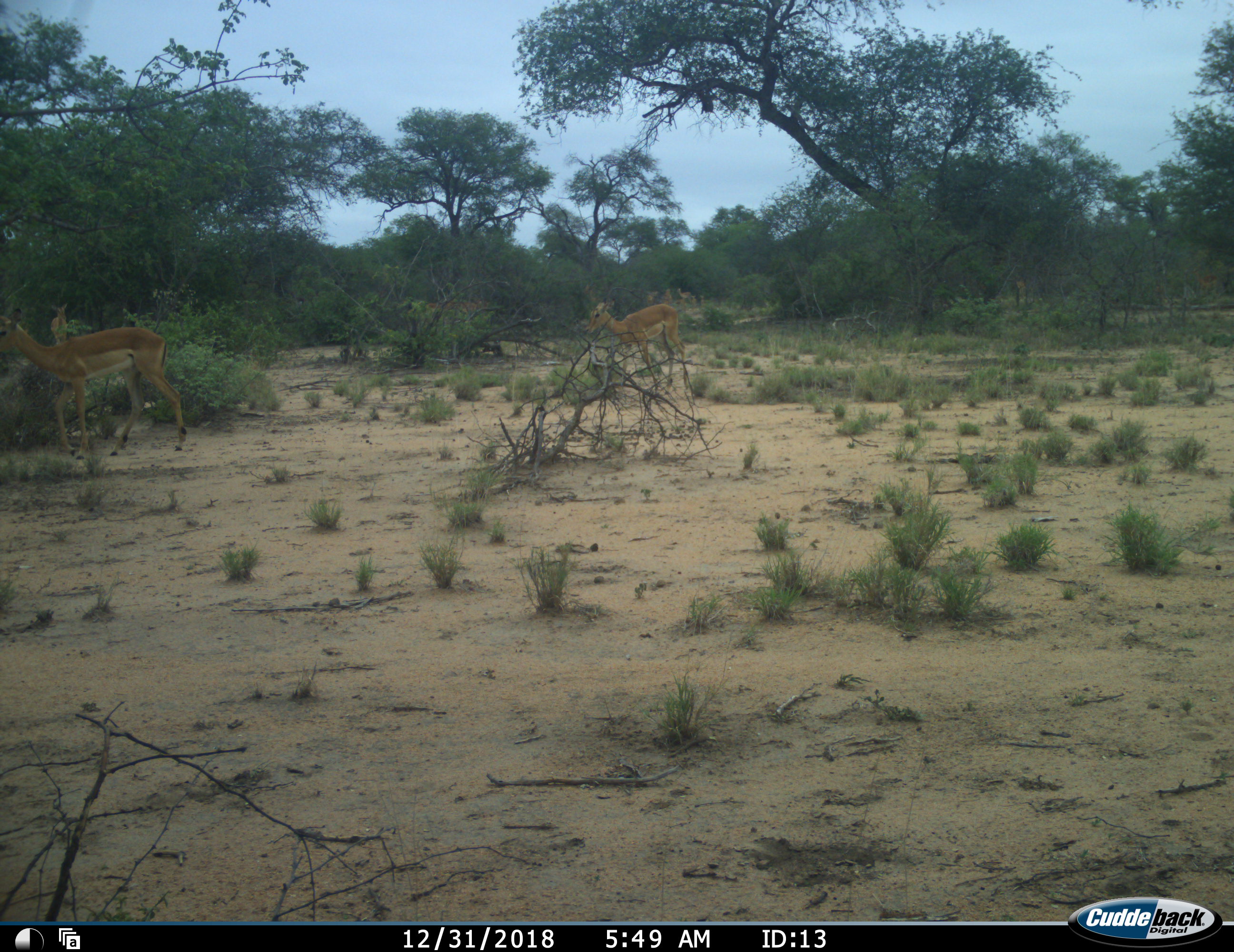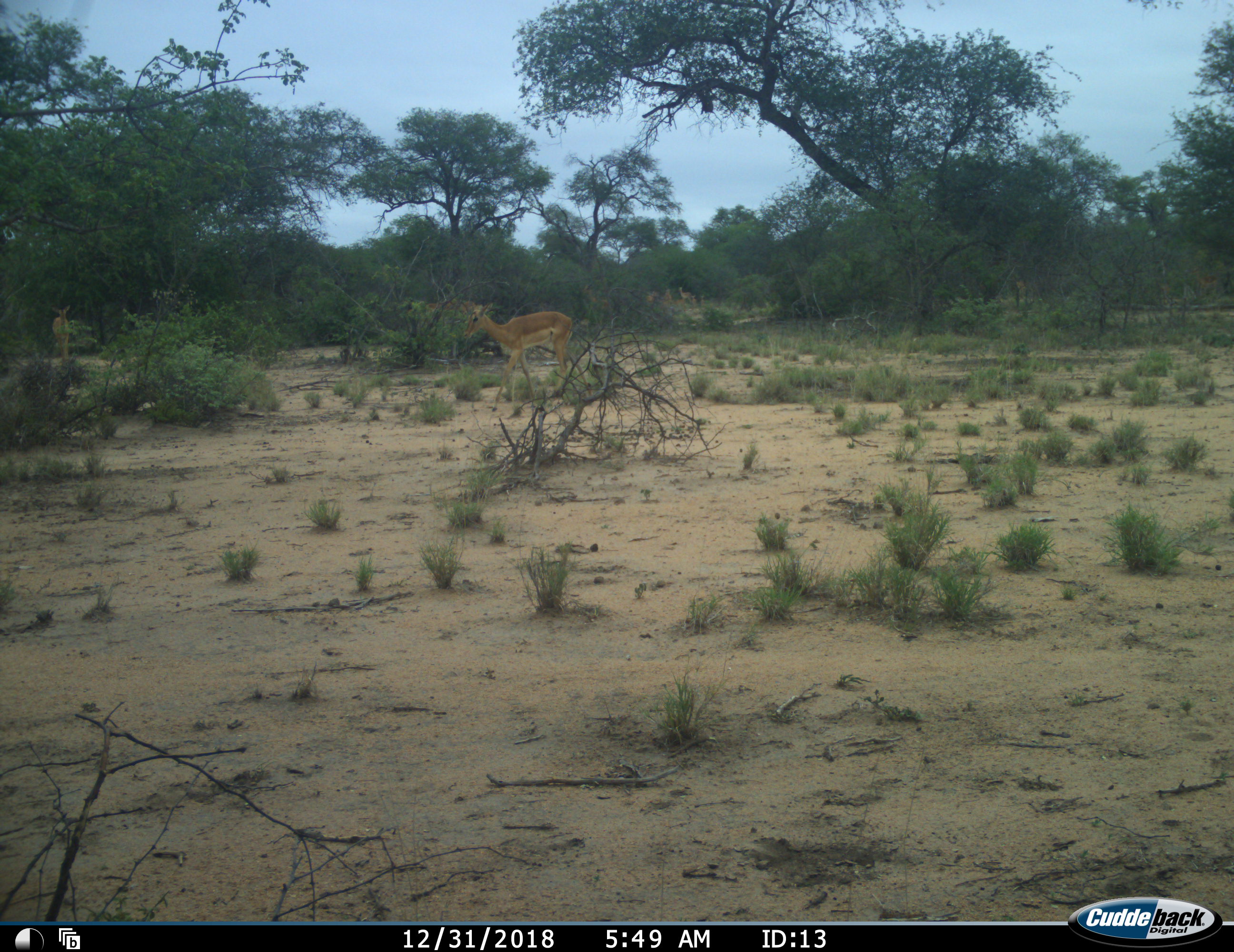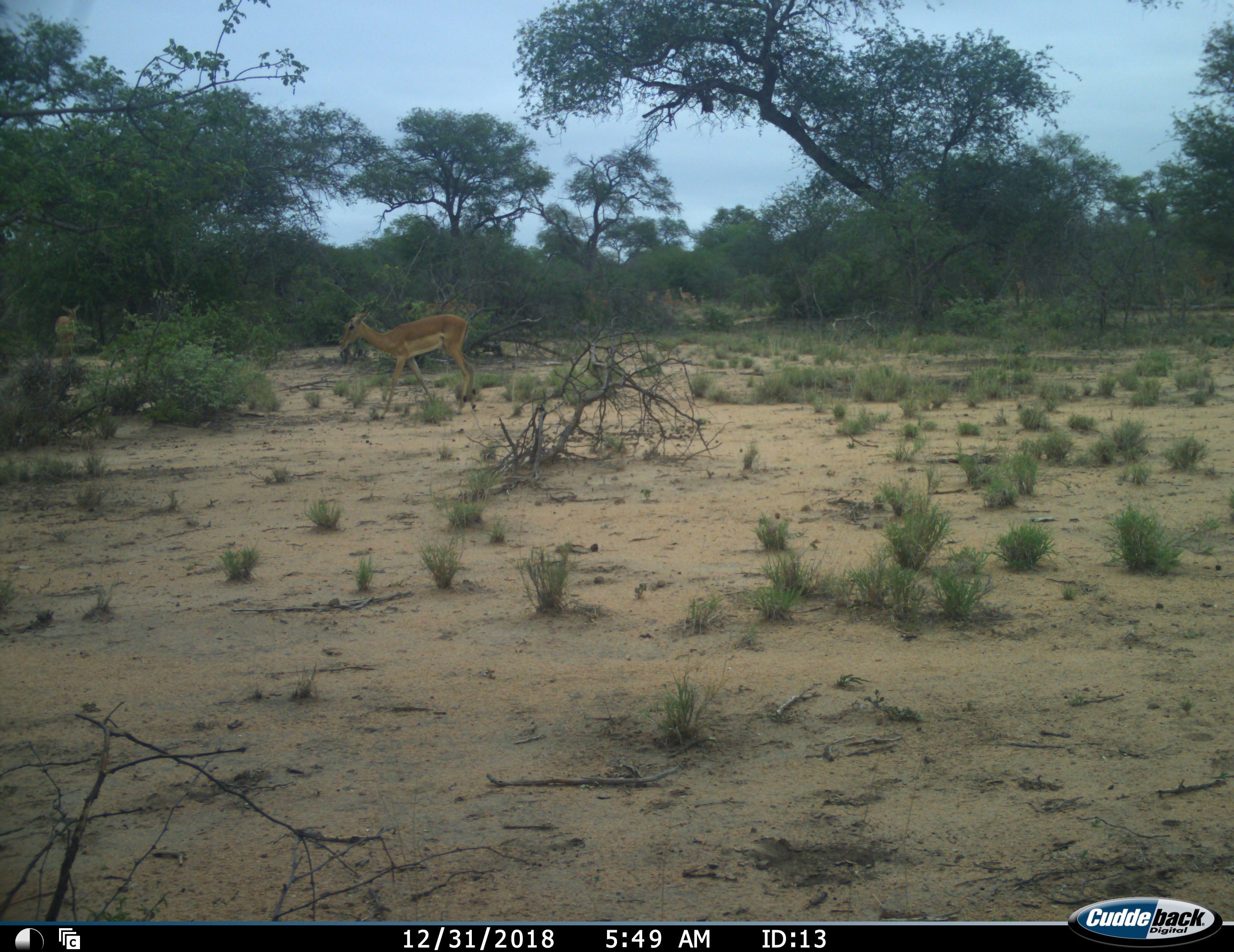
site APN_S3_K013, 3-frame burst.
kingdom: Animalia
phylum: Chordata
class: Mammalia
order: Artiodactyla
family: Bovidae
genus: Aepyceros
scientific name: Aepyceros melampus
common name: impala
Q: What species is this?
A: Impala (Aepyceros melampus).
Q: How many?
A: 3.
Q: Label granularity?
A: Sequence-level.